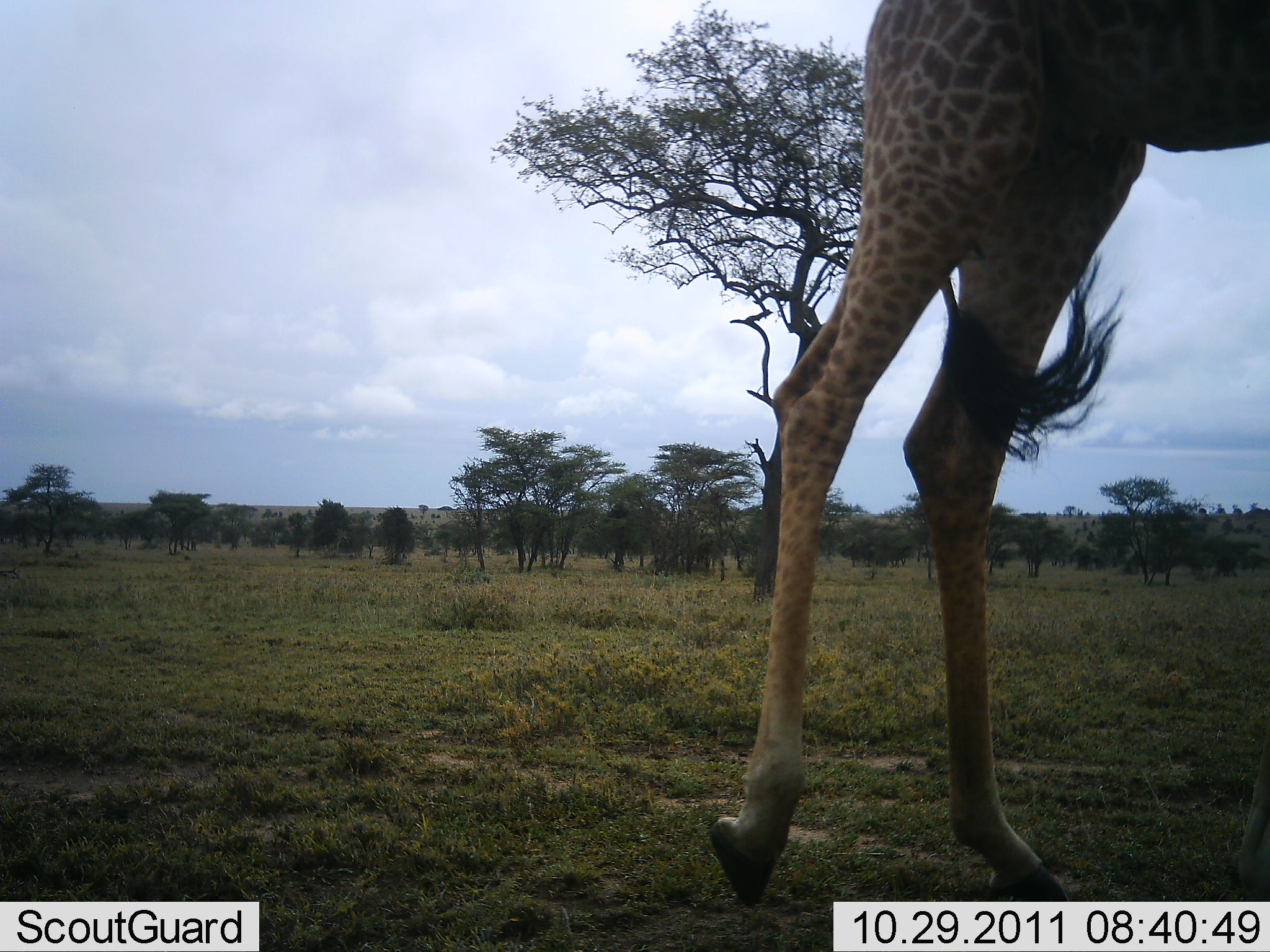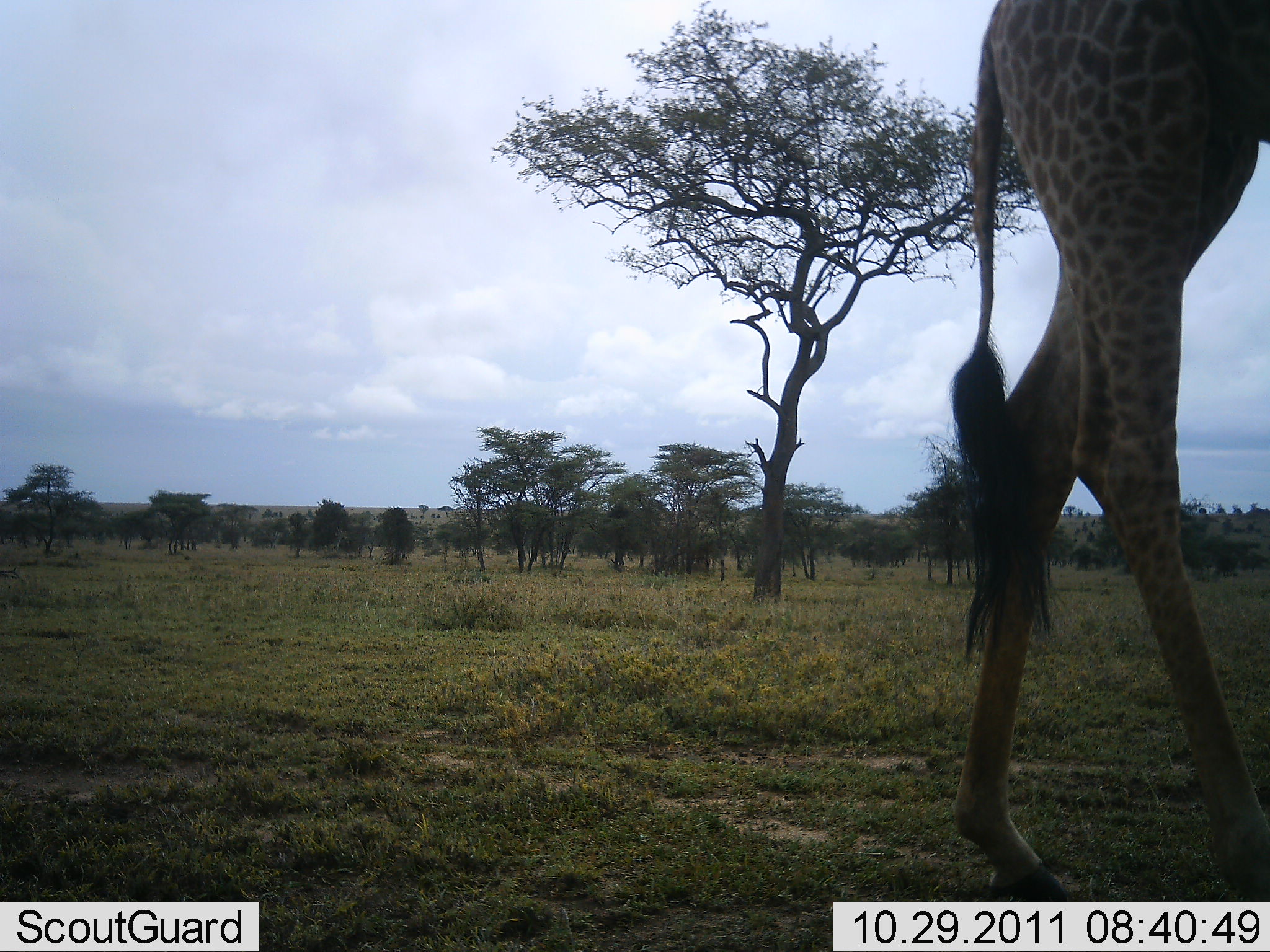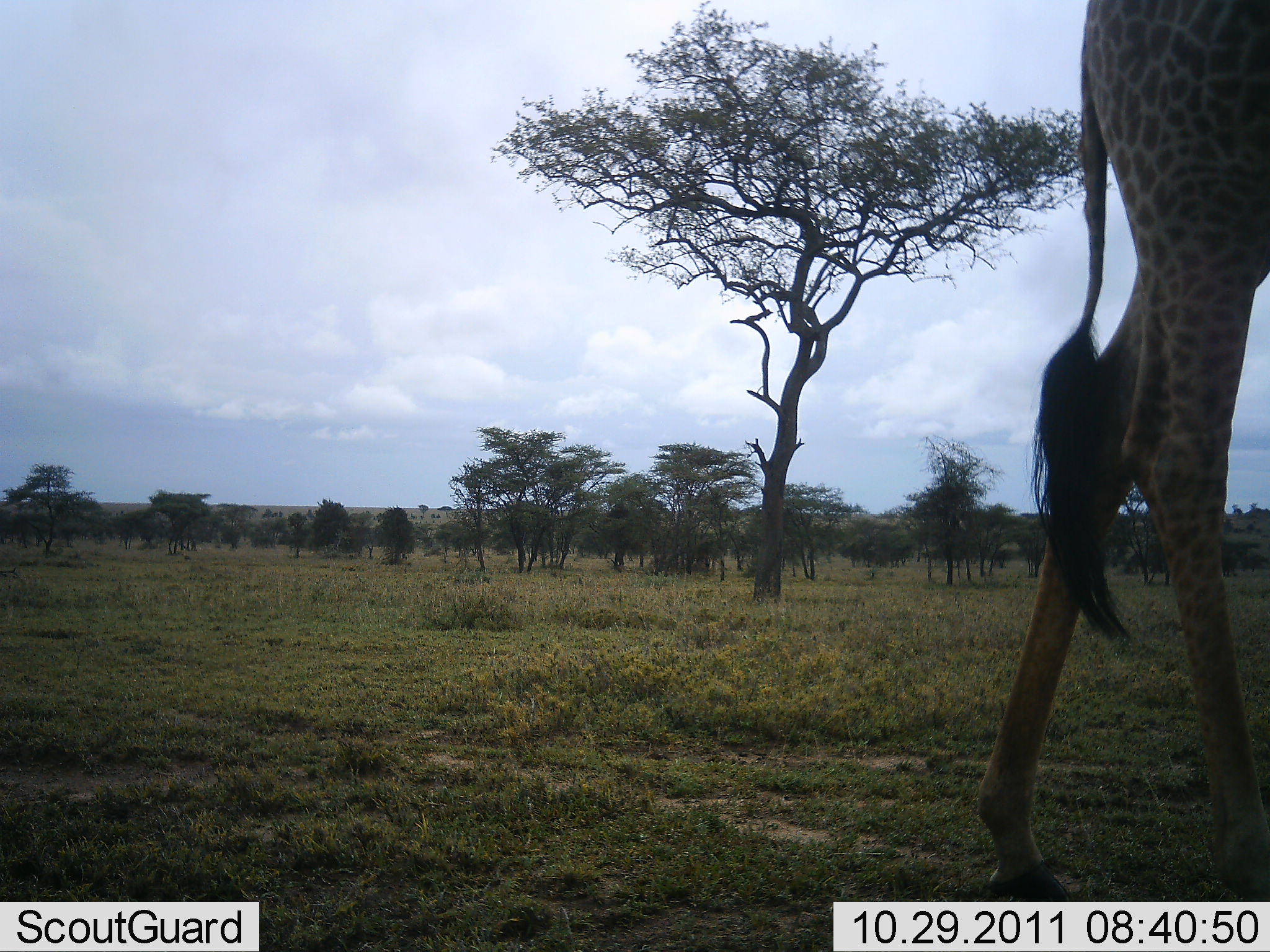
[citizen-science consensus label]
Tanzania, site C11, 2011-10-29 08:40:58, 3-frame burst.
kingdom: Animalia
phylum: Chordata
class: Mammalia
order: Artiodactyla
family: Giraffidae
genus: Giraffa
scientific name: Giraffa camelopardalis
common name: giraffe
Giraffe (Giraffa camelopardalis), count 1. Behavior (volunteer vote fractions): standing 7%, resting 0%, moving 93%, interacting 0%. Young present (vote fraction): 0%. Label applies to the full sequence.